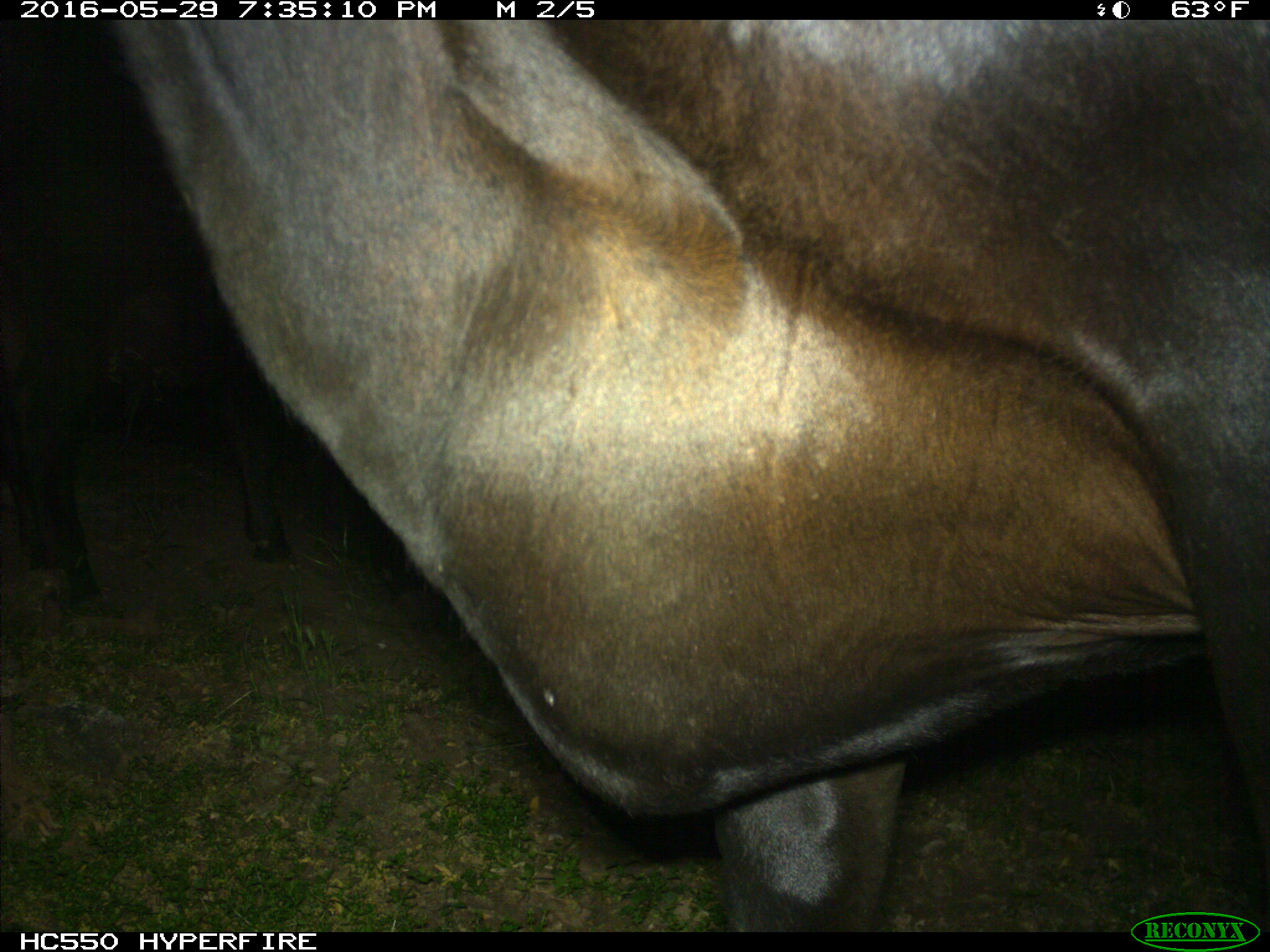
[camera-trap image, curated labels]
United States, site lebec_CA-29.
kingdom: Animalia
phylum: Chordata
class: Mammalia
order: Artiodactyla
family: Bovidae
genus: Bos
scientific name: Bos taurus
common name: domestic cow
Bos taurus (domestic cow).